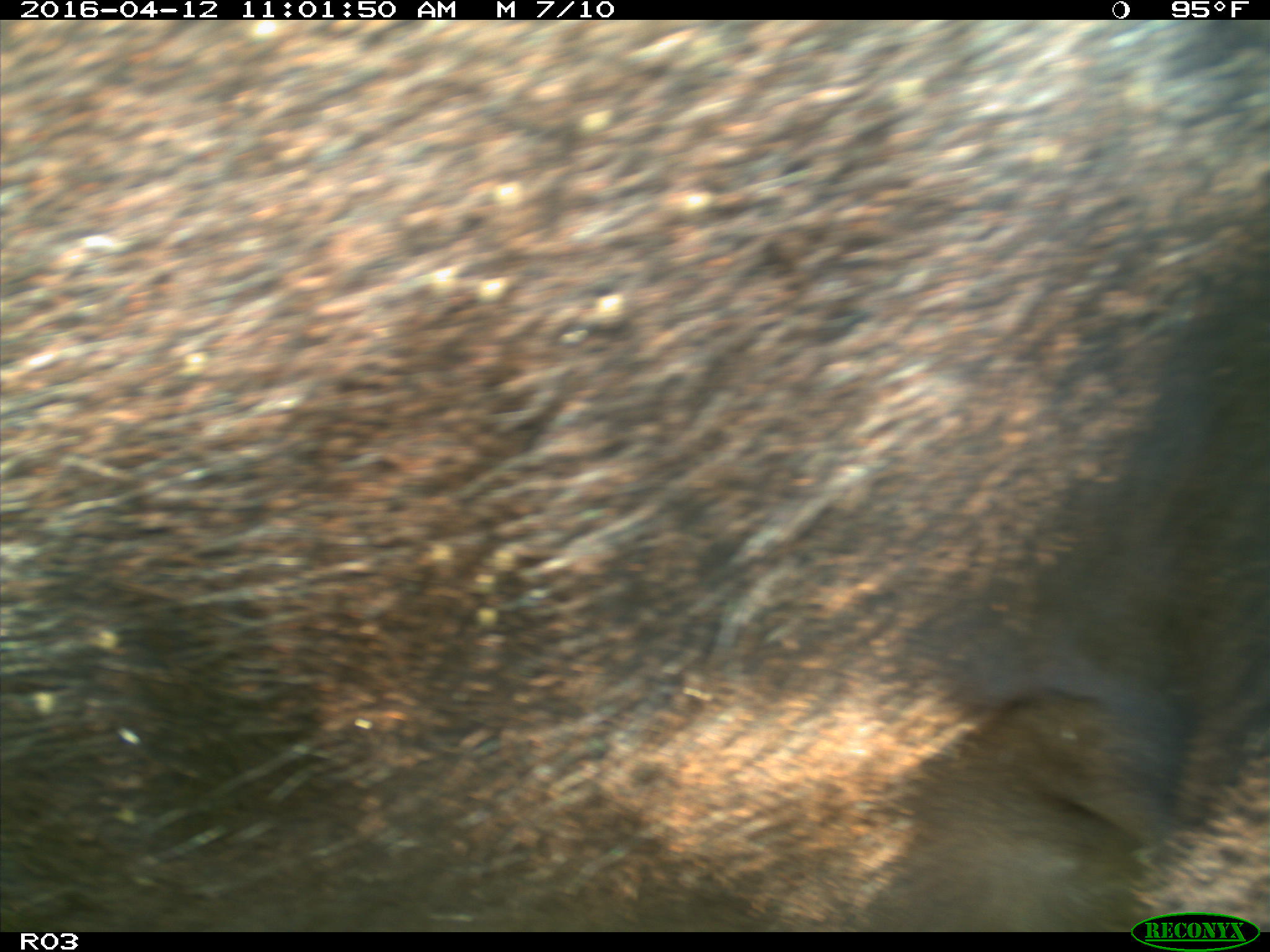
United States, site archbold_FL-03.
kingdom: Animalia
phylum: Chordata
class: Mammalia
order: Artiodactyla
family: Bovidae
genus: Bos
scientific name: Bos taurus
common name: domestic cow